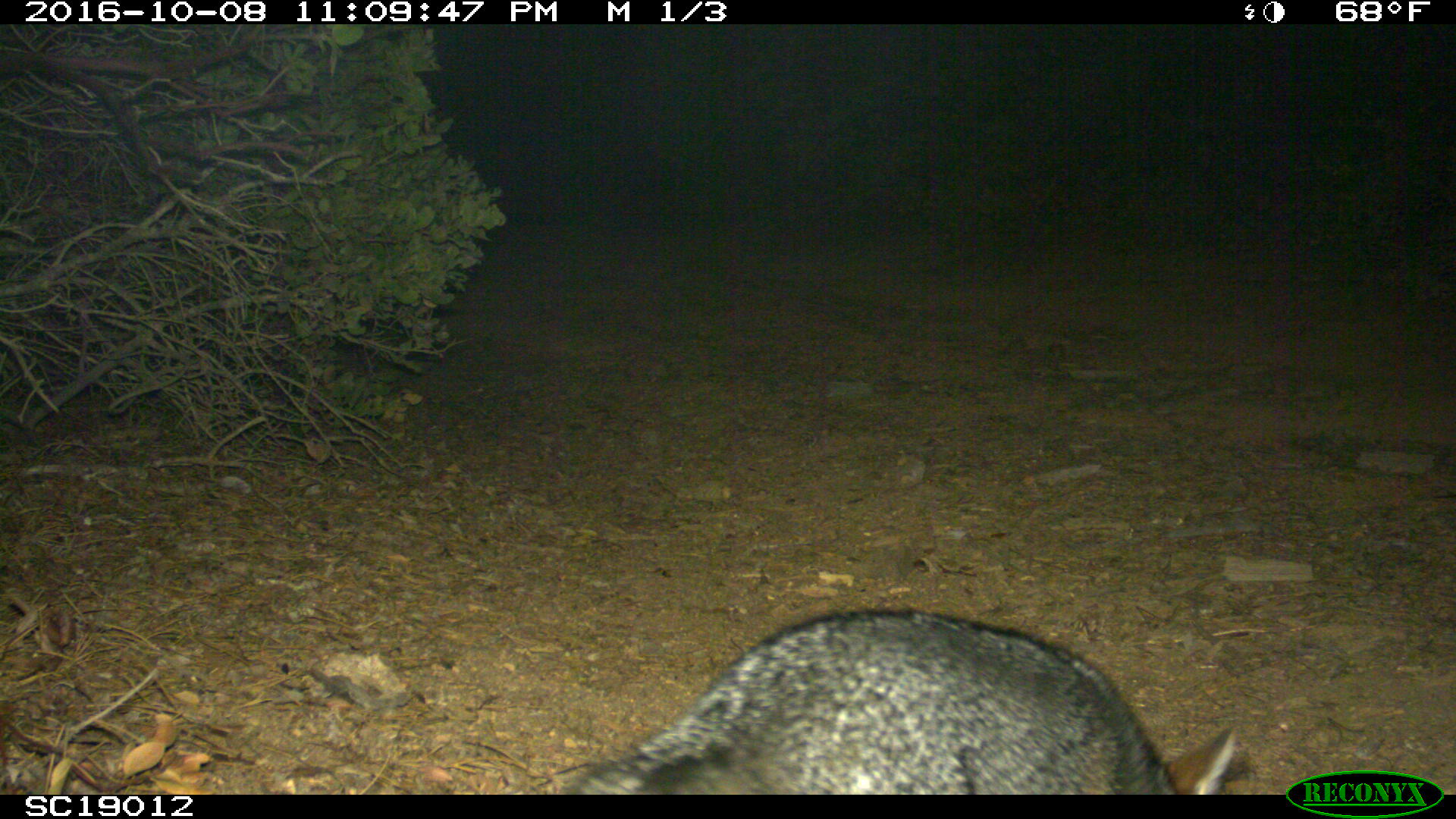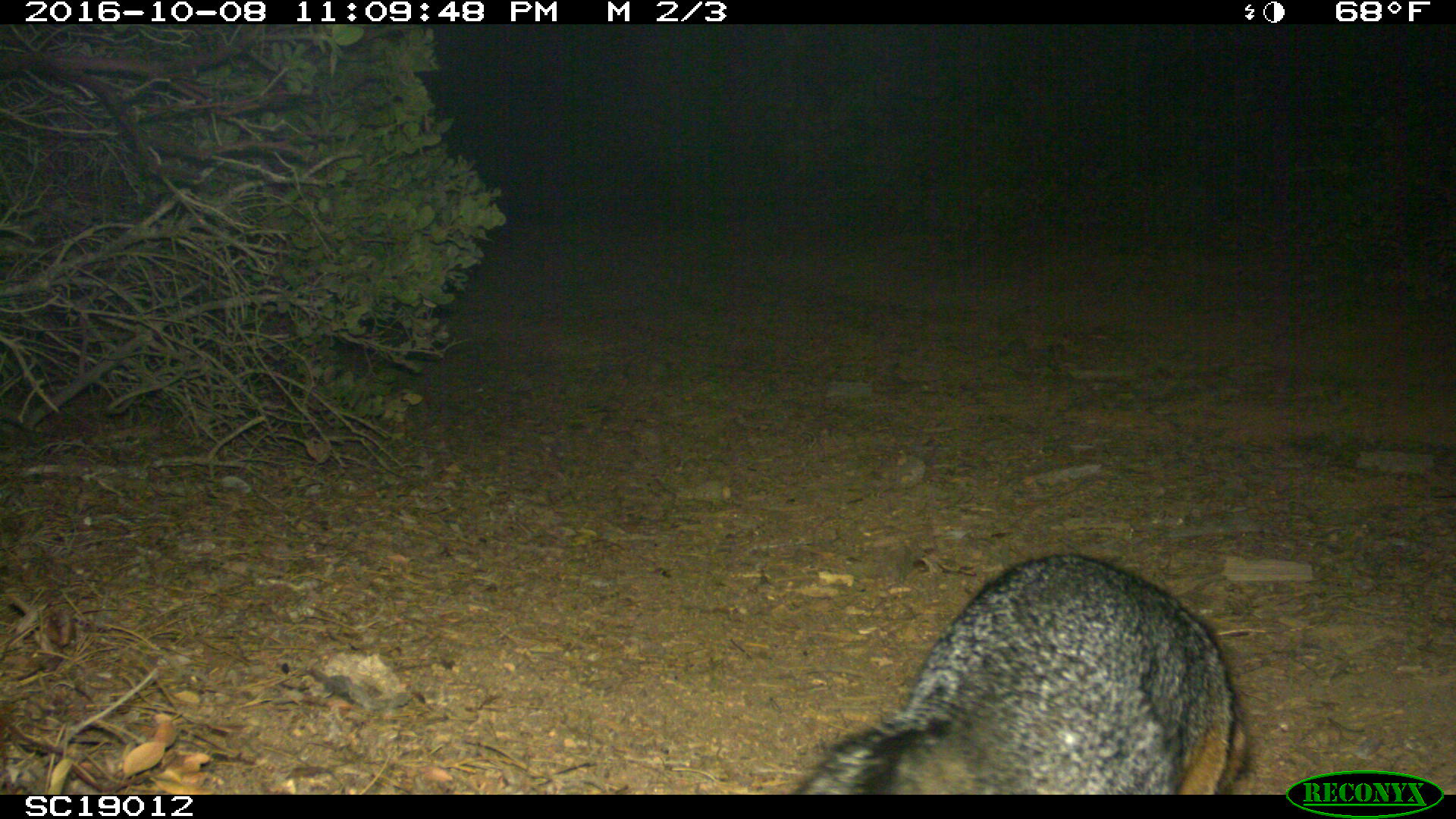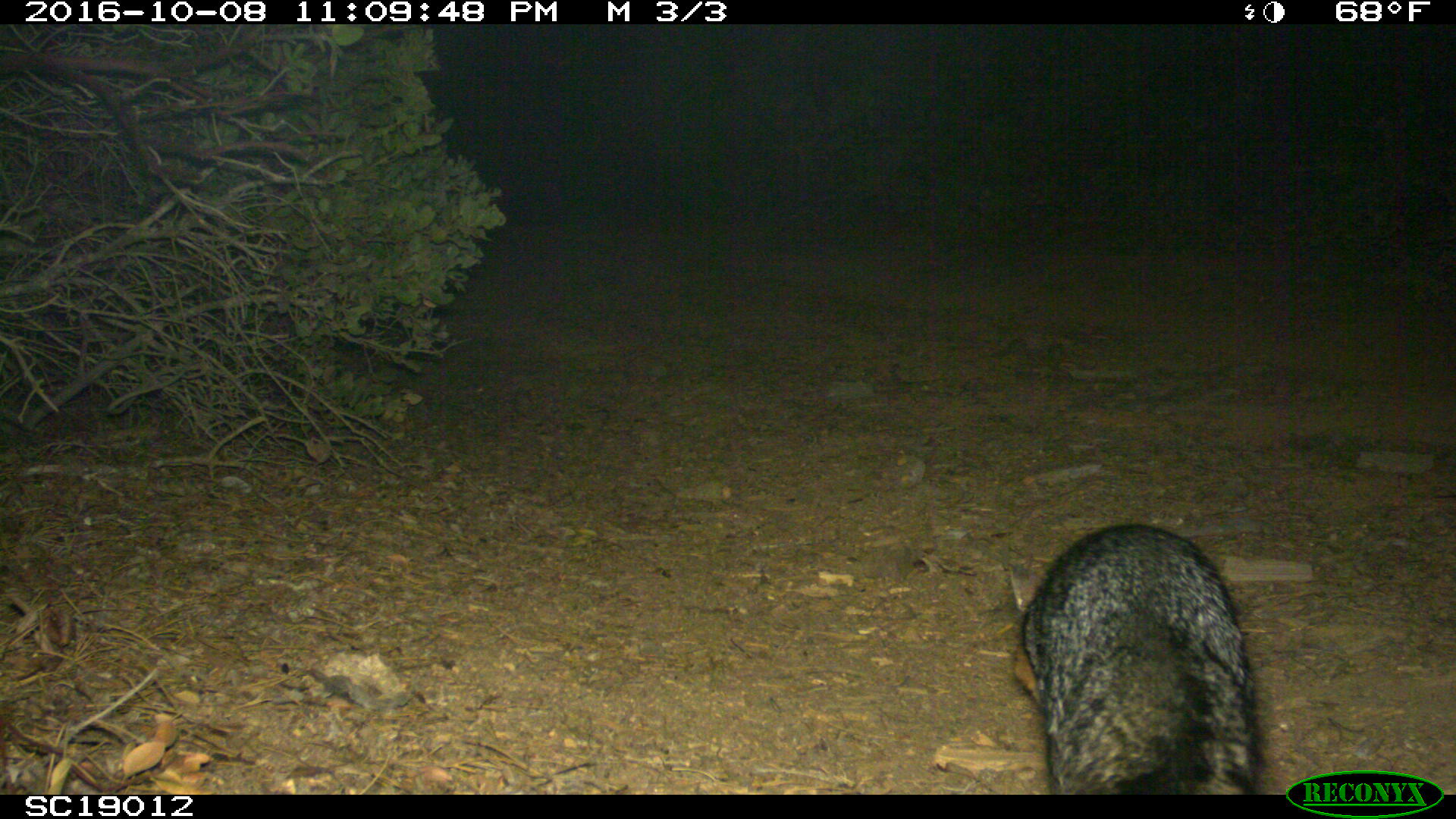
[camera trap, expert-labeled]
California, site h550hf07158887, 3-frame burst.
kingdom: Animalia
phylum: Chordata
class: Mammalia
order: Carnivora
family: Canidae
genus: Urocyon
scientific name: Urocyon littoralis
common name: island fox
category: fox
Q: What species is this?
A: Fox (island fox) (Urocyon littoralis).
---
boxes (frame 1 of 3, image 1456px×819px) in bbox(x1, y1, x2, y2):
fox: bbox(521, 606, 1235, 796)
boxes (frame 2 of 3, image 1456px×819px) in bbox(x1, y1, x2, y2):
fox: bbox(794, 555, 1247, 794)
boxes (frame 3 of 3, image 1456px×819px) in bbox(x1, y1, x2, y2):
fox: bbox(1015, 524, 1265, 794)